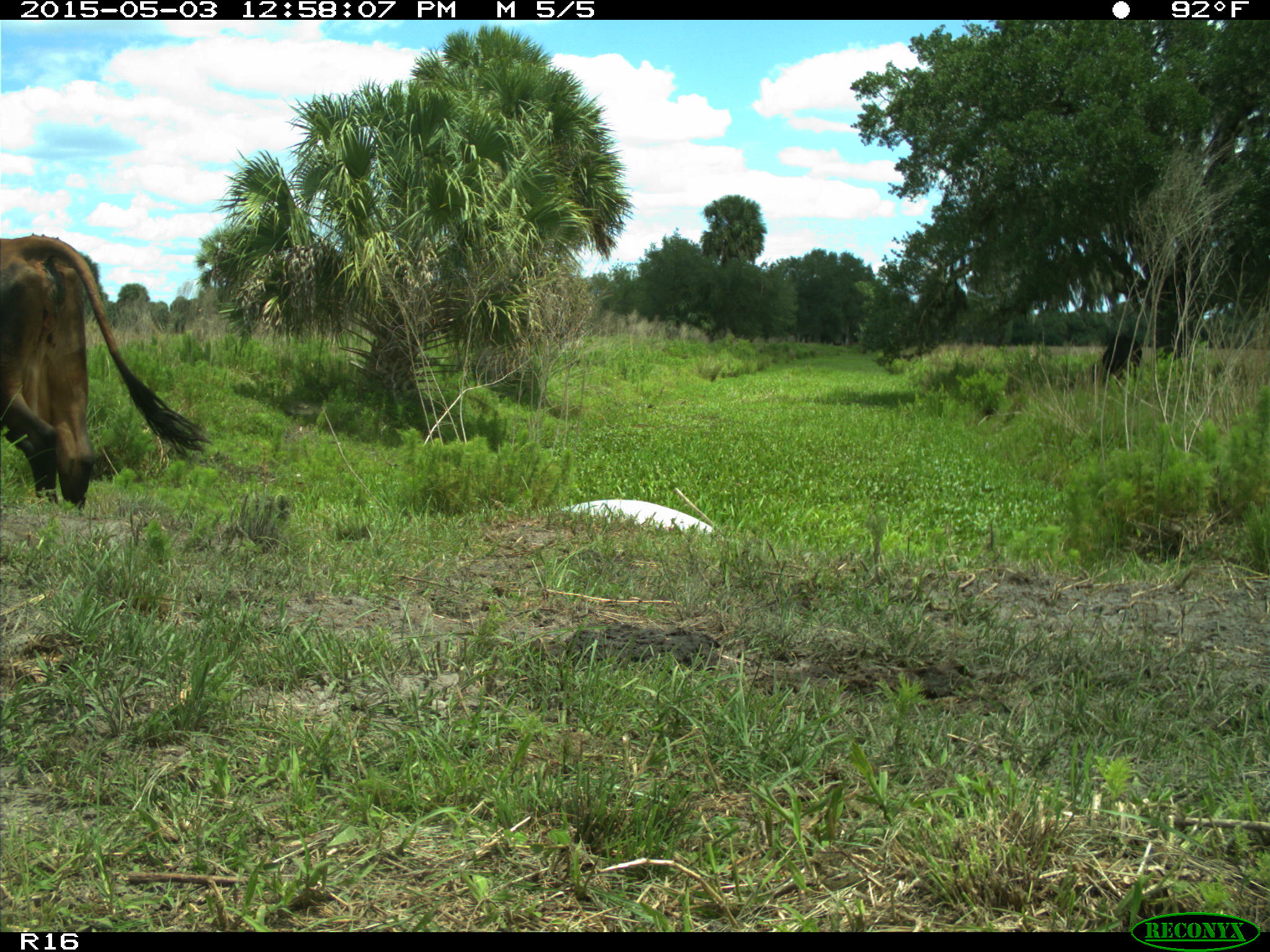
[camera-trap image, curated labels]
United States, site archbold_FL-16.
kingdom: Animalia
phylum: Chordata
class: Mammalia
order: Artiodactyla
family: Bovidae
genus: Bos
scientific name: Bos taurus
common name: domestic cow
Bos taurus (domestic cow).